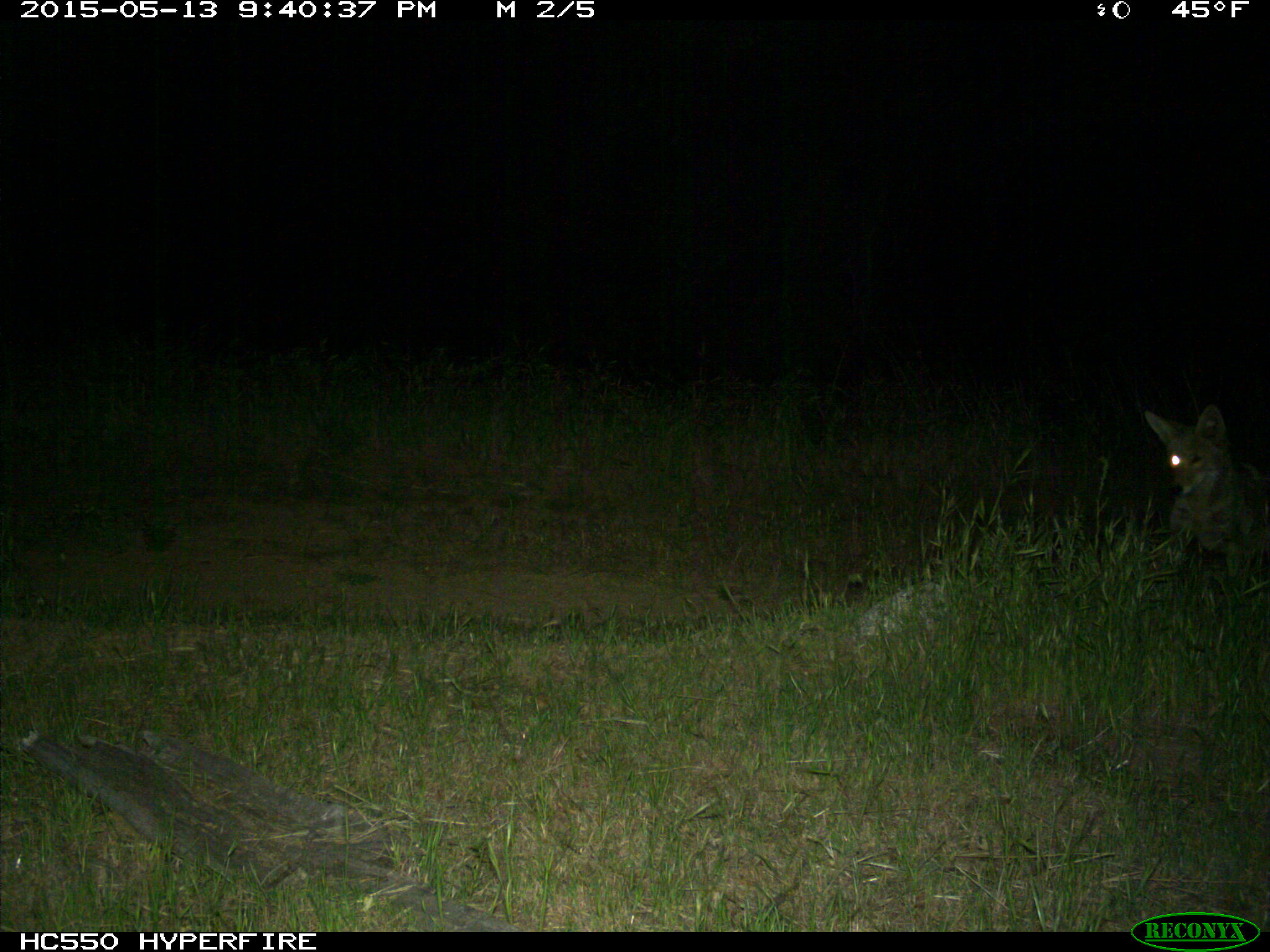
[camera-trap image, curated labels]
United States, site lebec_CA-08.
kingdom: Animalia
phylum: Chordata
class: Mammalia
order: Carnivora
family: Canidae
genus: Canis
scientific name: Canis latrans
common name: coyote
Canis latrans (coyote).